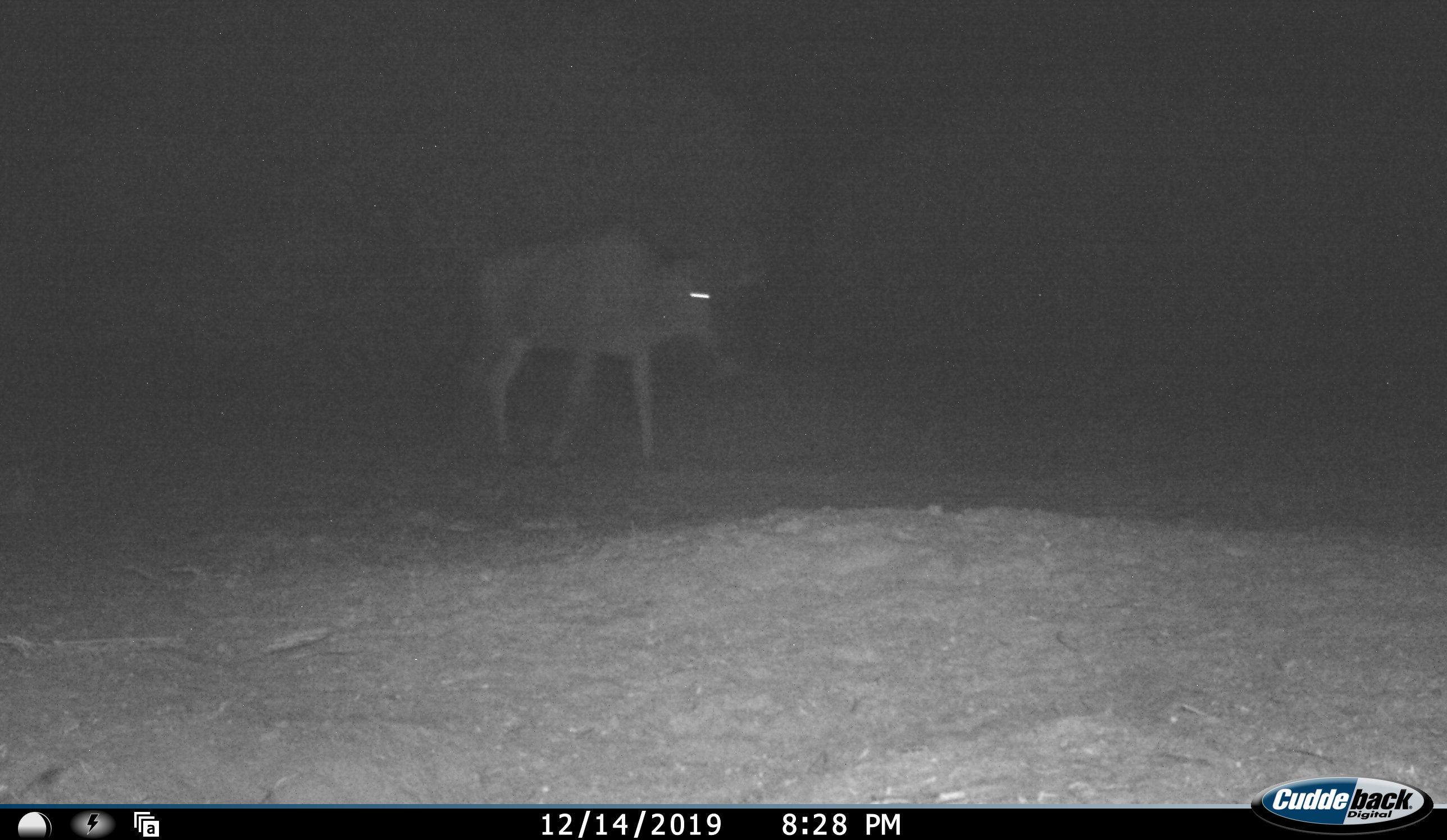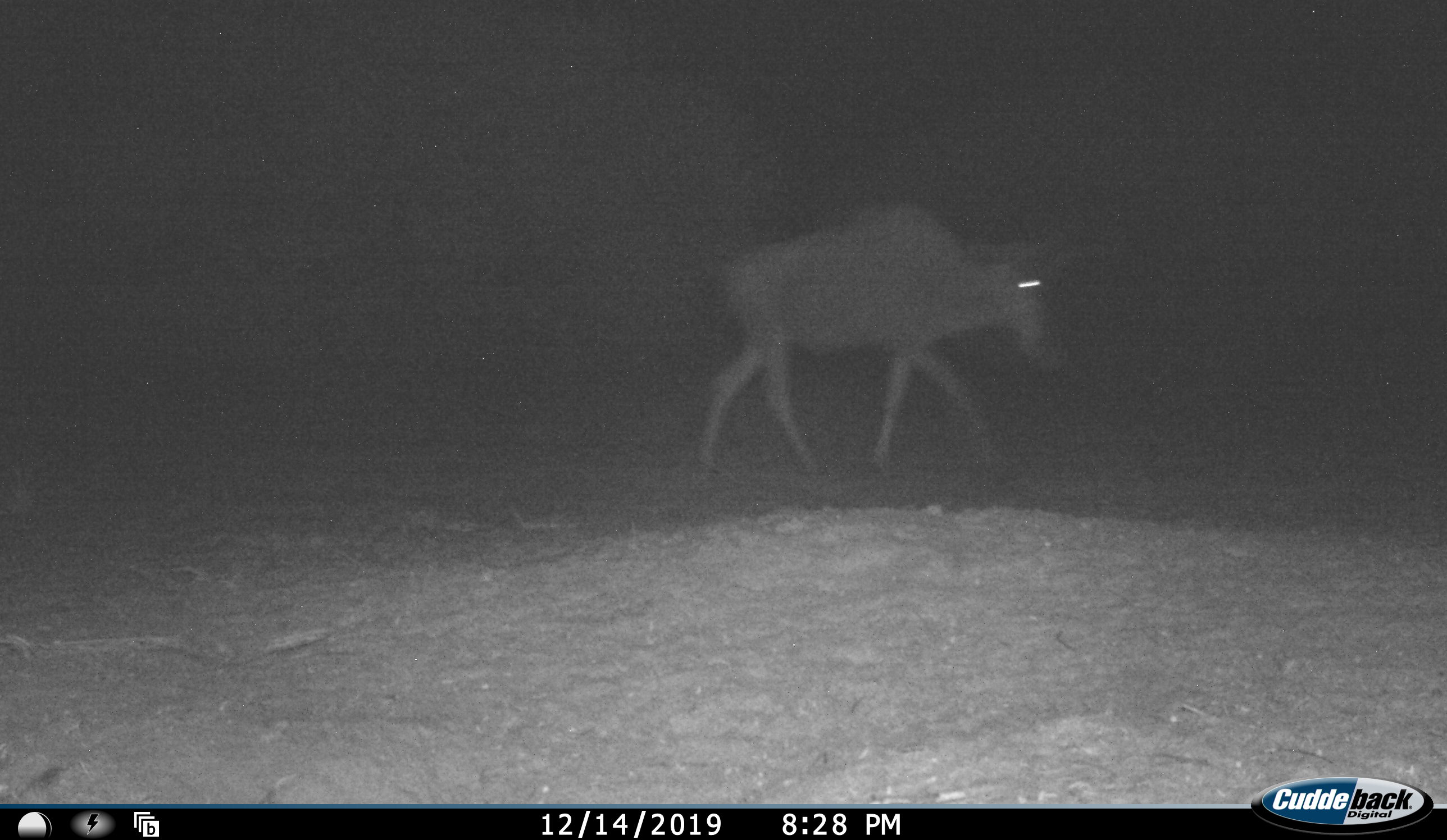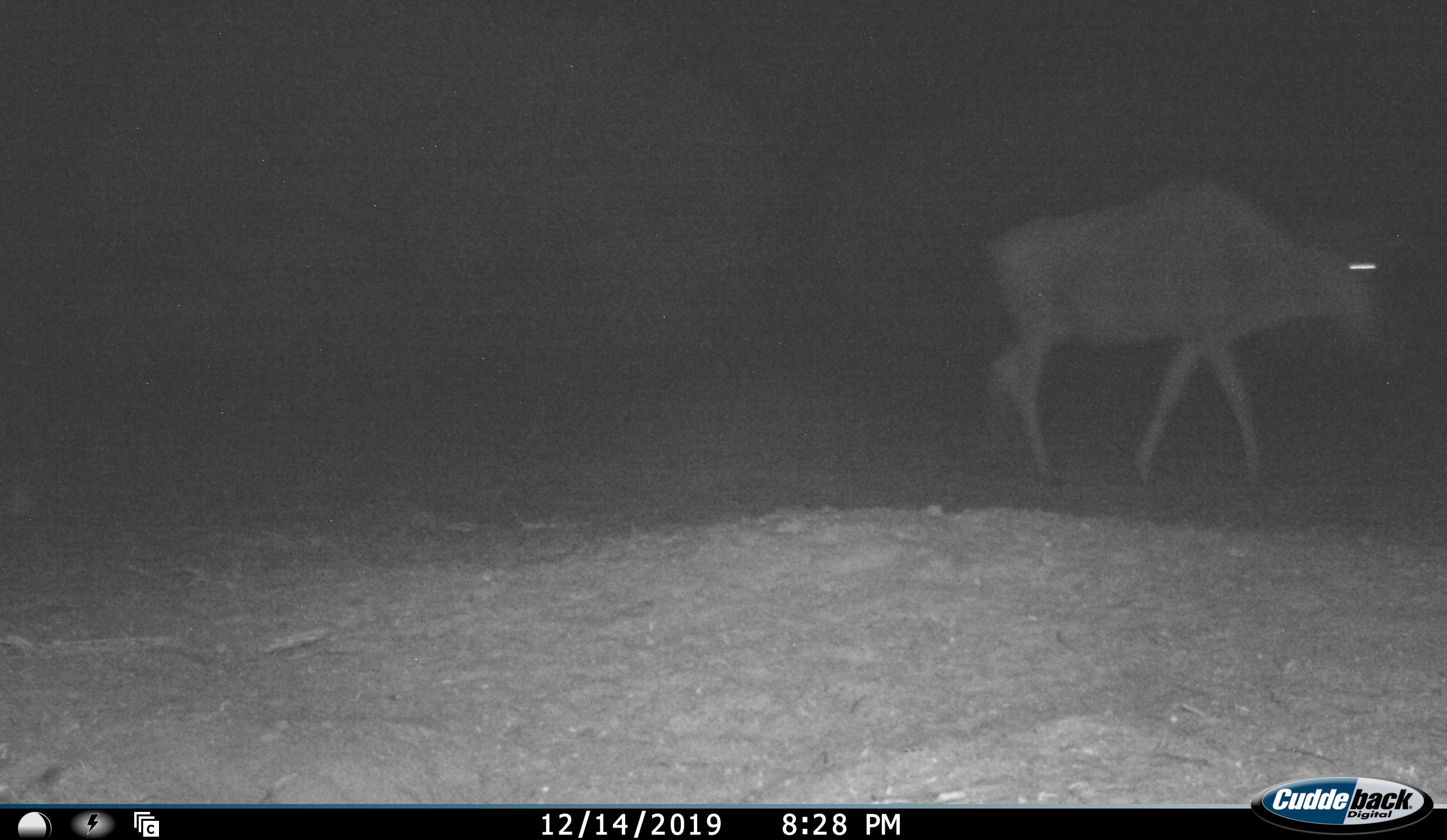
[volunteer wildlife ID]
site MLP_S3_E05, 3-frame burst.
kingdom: Animalia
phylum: Chordata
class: Mammalia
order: Artiodactyla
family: Bovidae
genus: Connochaetes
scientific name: Connochaetes taurinus taurinus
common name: blue wildebeest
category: wildebeestblue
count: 1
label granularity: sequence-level